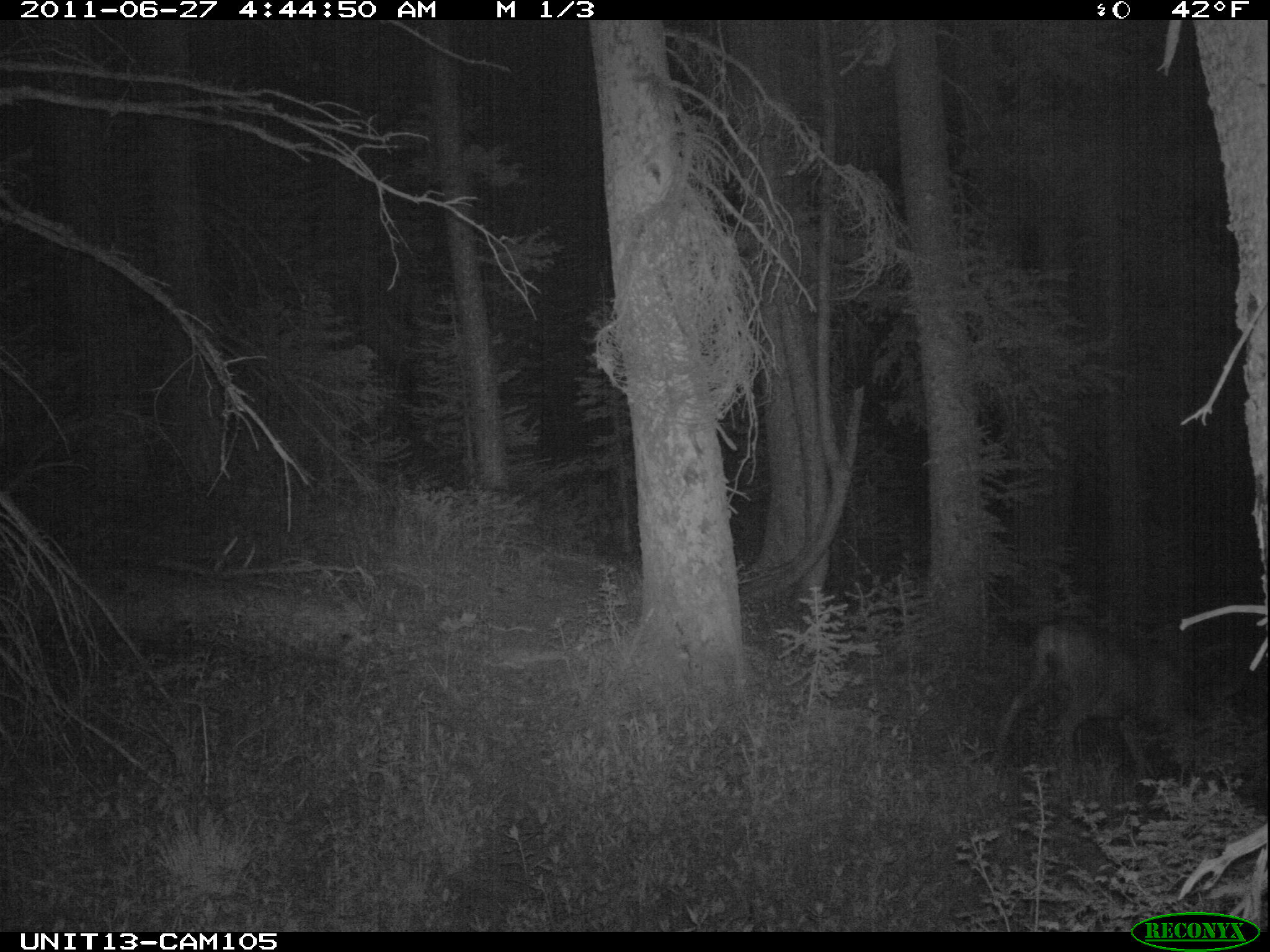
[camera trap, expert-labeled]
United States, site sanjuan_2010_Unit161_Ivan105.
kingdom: Animalia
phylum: Chordata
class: Mammalia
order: Artiodactyla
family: Cervidae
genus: Odocoileus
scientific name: Odocoileus hemionus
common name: mule deer